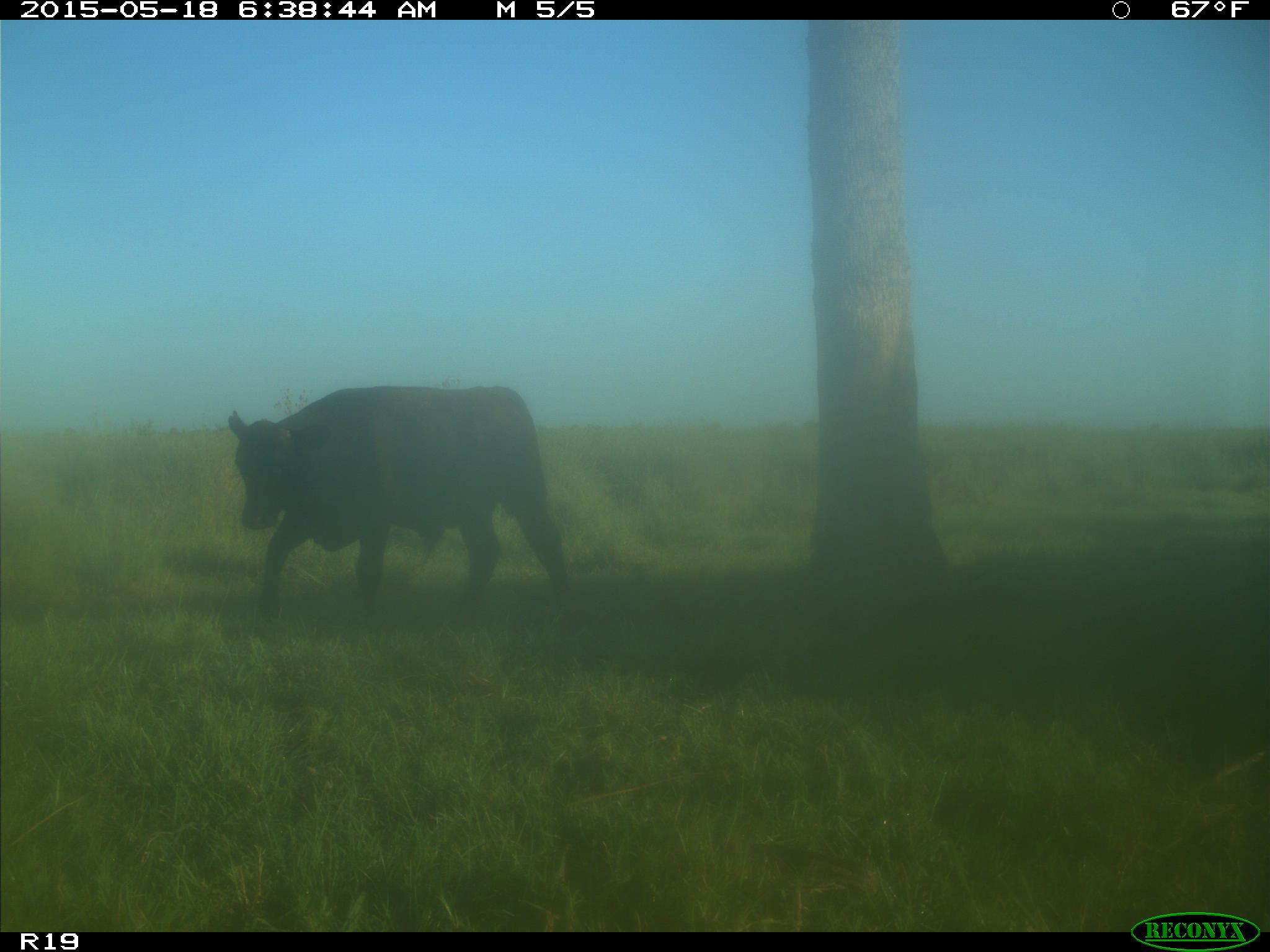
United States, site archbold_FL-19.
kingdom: Animalia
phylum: Chordata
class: Mammalia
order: Artiodactyla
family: Bovidae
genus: Bos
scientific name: Bos taurus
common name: domestic cow